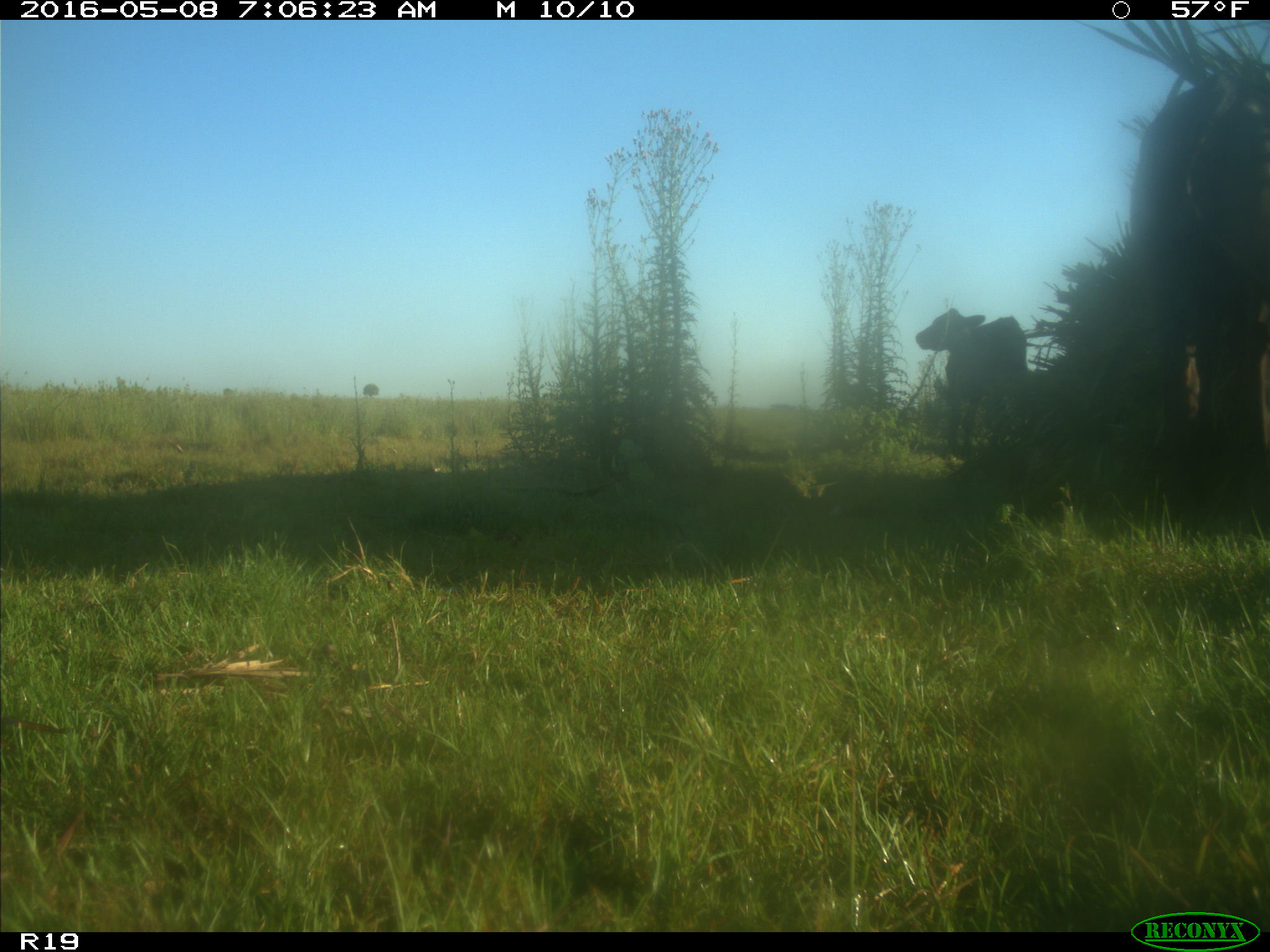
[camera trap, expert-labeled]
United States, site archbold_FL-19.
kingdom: Animalia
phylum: Chordata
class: Mammalia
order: Artiodactyla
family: Bovidae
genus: Bos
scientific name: Bos taurus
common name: domestic cow